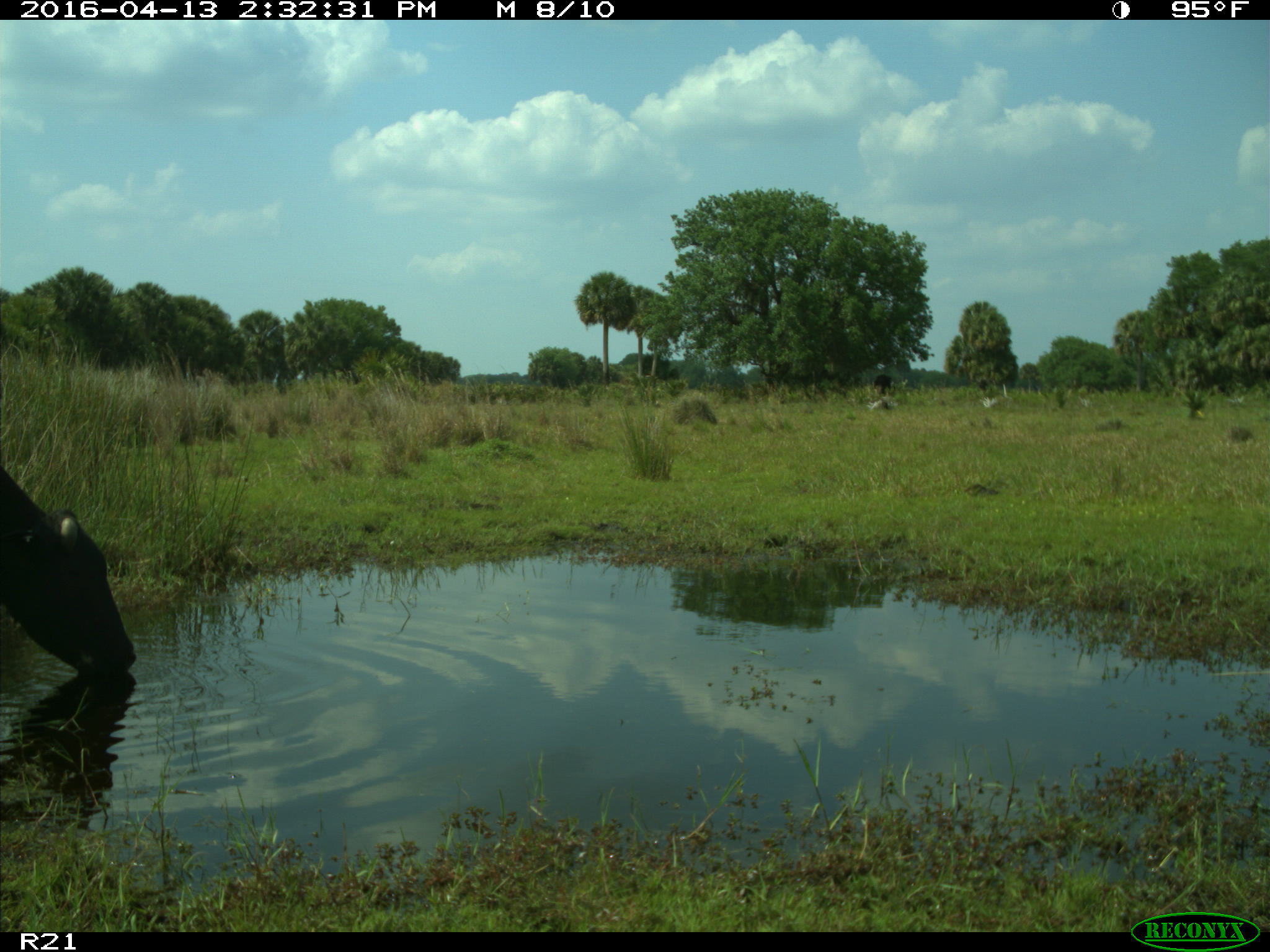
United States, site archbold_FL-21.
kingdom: Animalia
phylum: Chordata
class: Mammalia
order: Artiodactyla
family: Bovidae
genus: Bos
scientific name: Bos taurus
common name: domestic cow